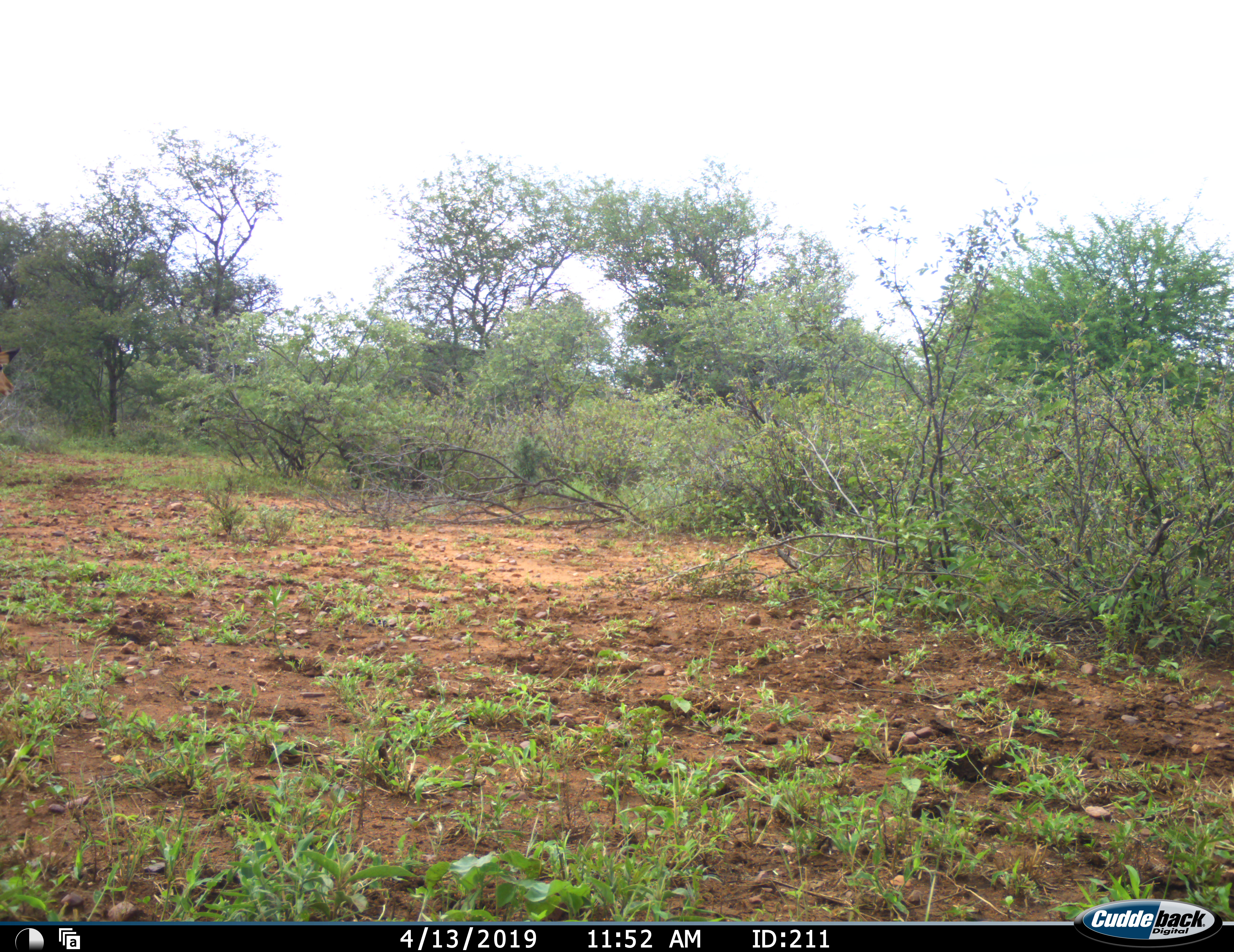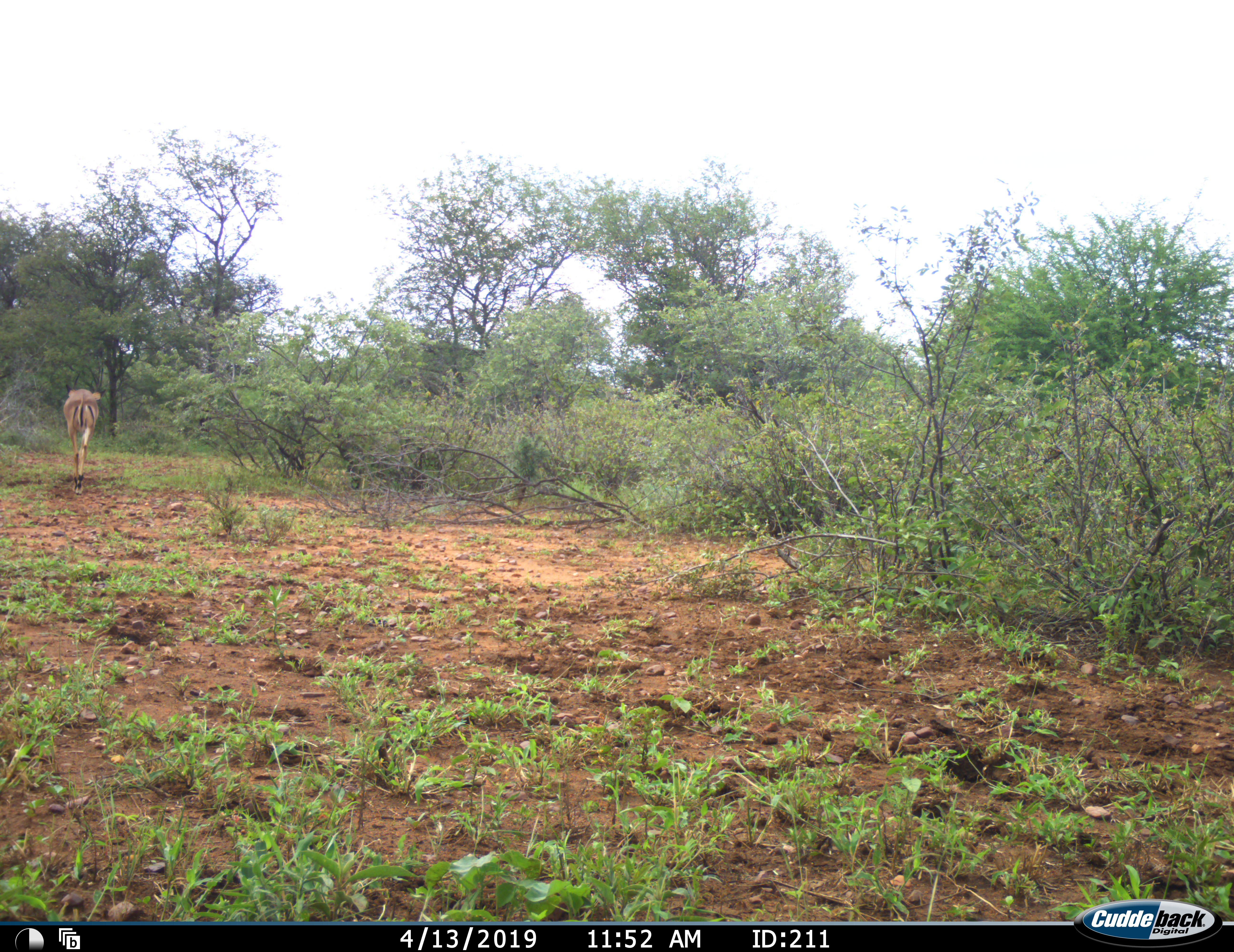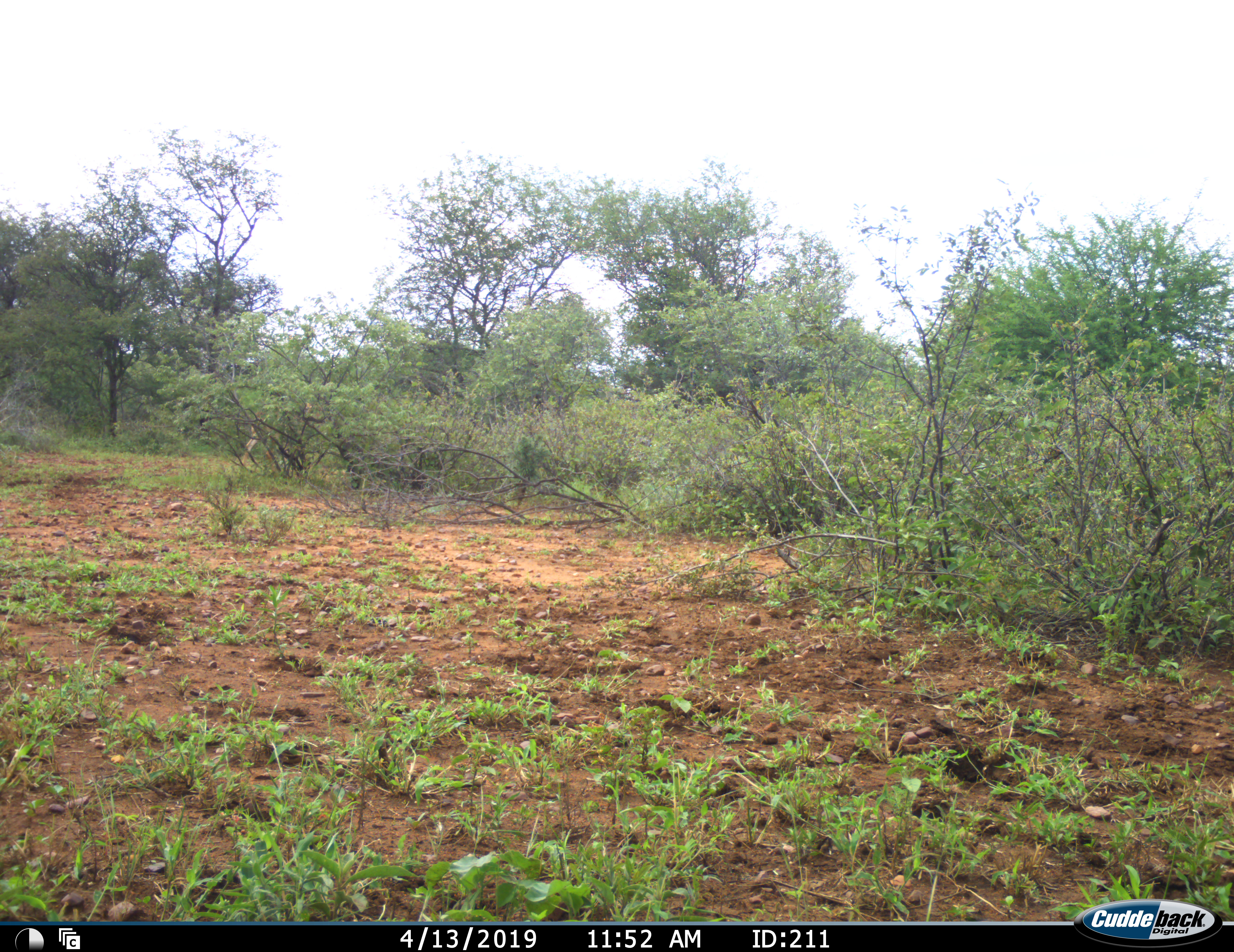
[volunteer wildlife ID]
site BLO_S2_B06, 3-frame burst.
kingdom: Animalia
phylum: Chordata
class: Mammalia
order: Artiodactyla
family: Bovidae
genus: Aepyceros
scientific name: Aepyceros melampus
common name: impala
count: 1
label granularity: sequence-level